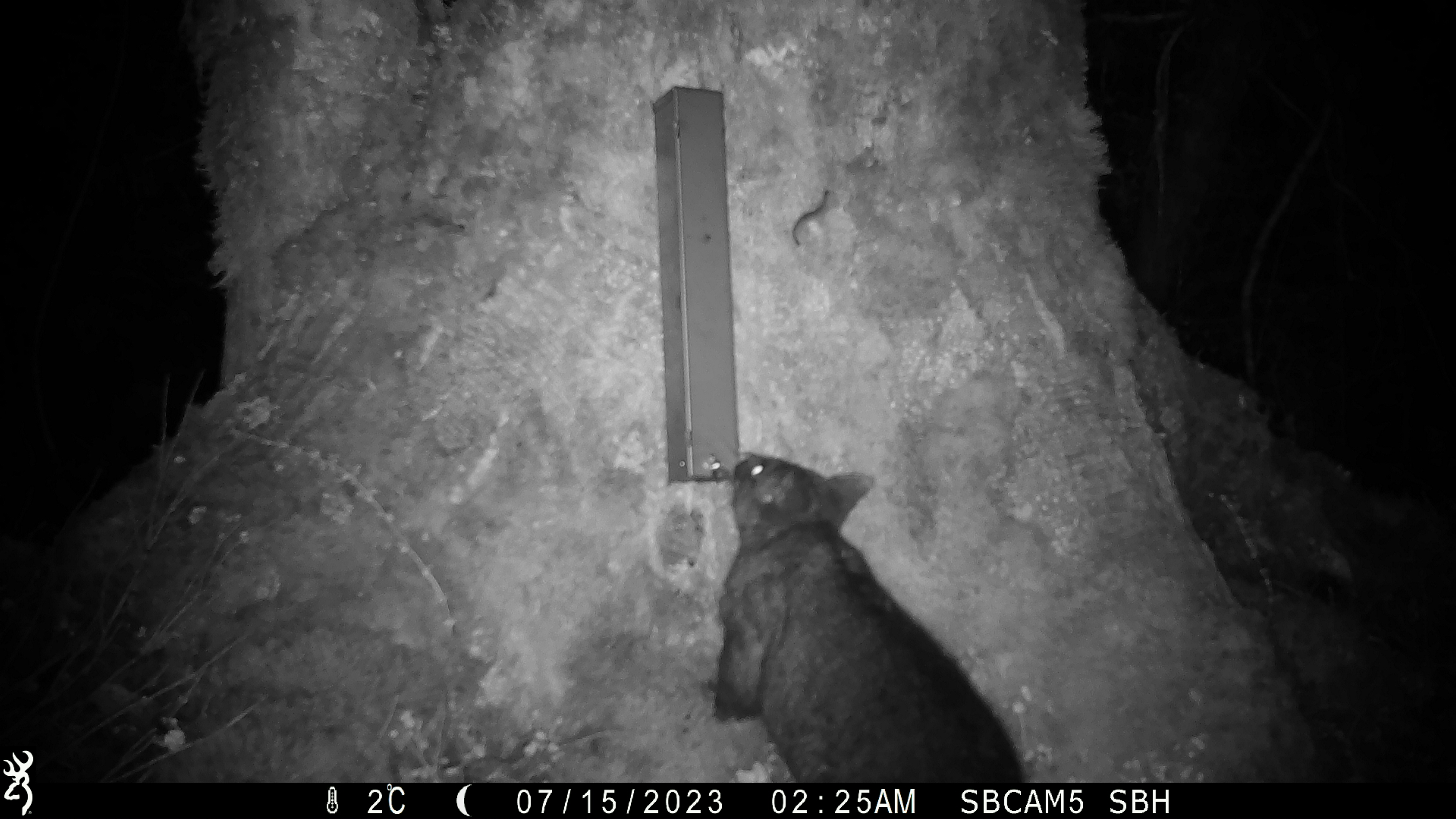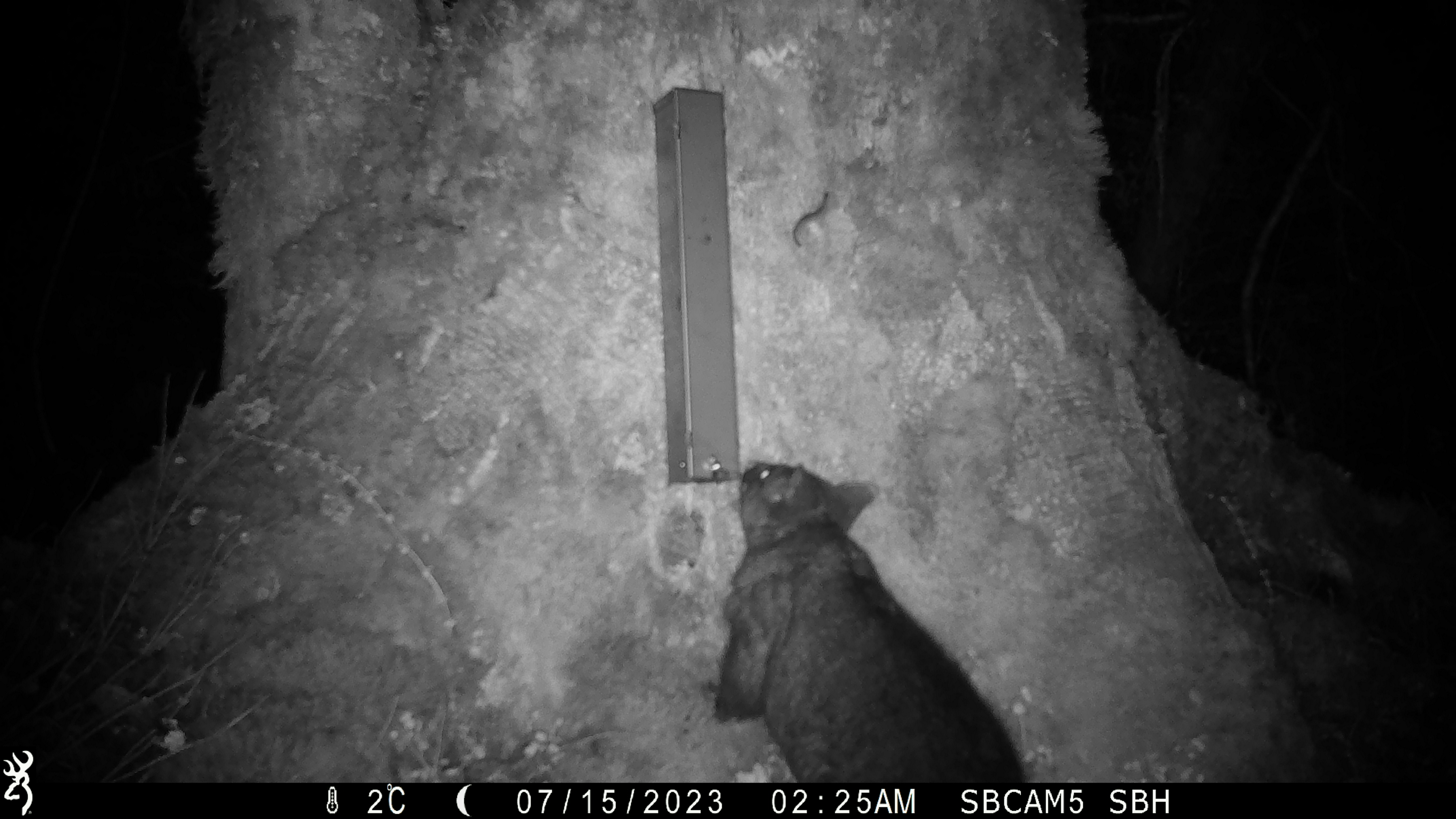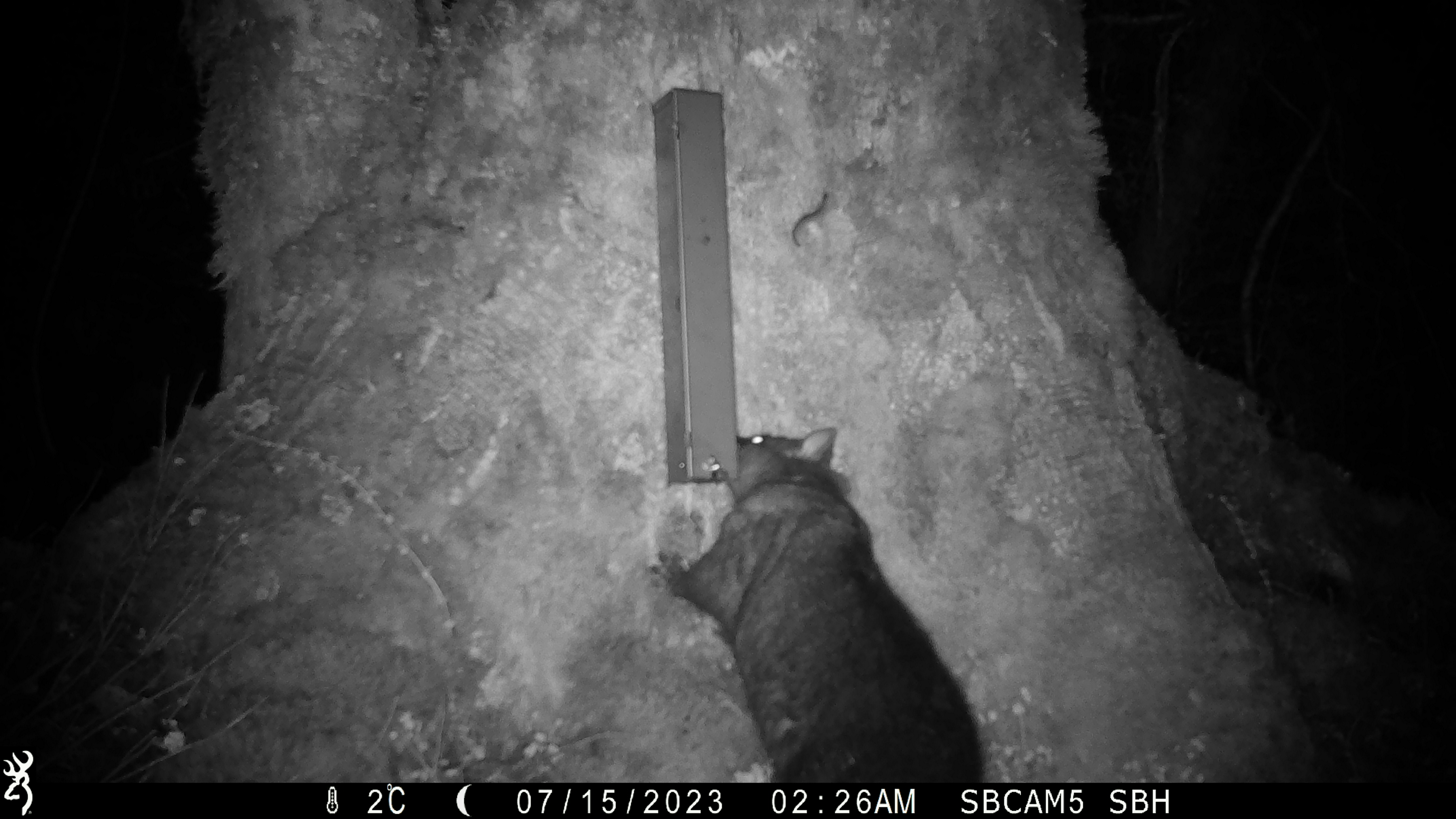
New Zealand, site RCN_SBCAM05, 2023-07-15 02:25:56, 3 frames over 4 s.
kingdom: Animalia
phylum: Chordata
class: Mammalia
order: Diprotodontia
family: Phalangeridae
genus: Trichosurus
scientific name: Trichosurus vulpecula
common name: common brushtail possum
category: possum